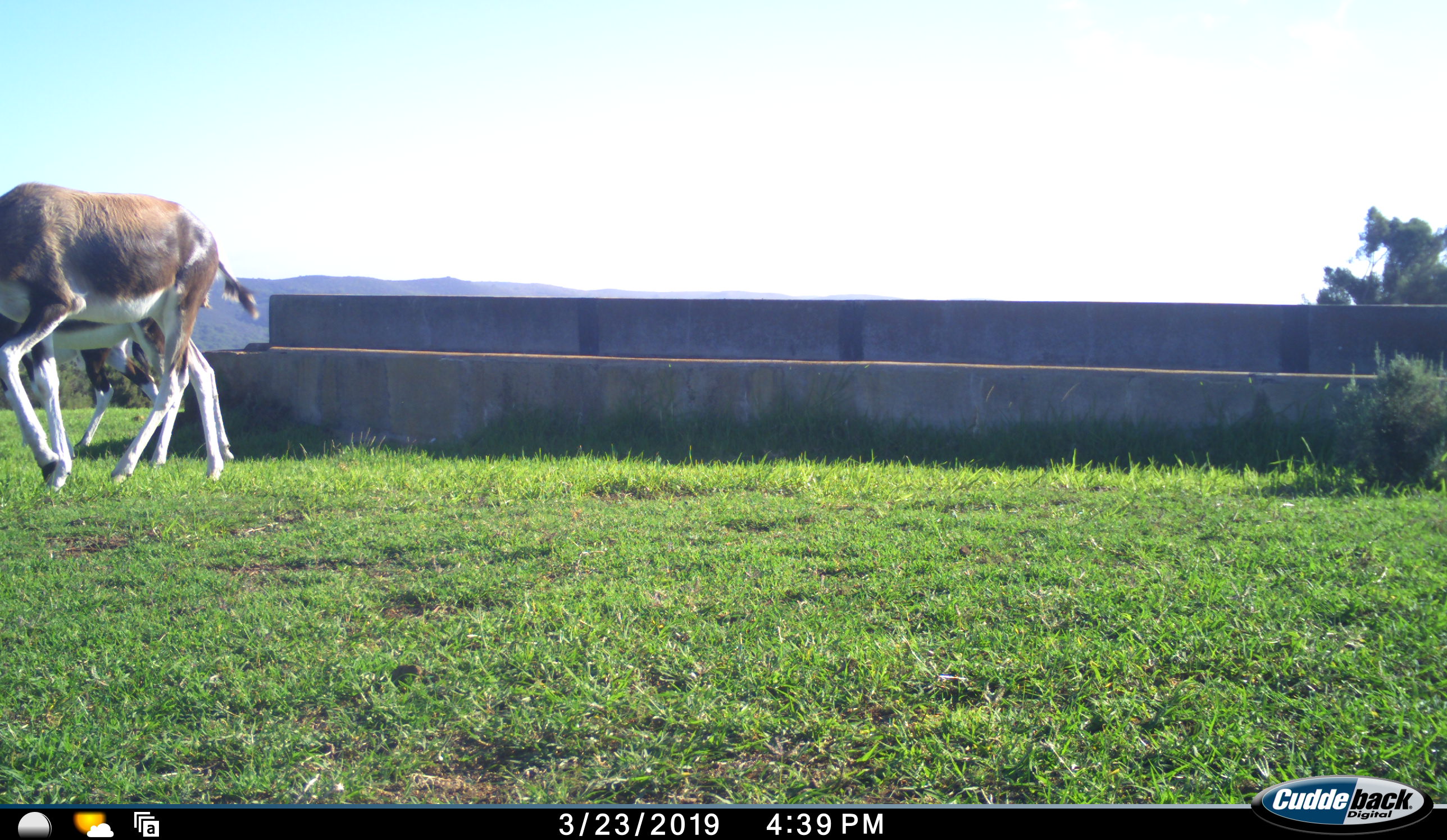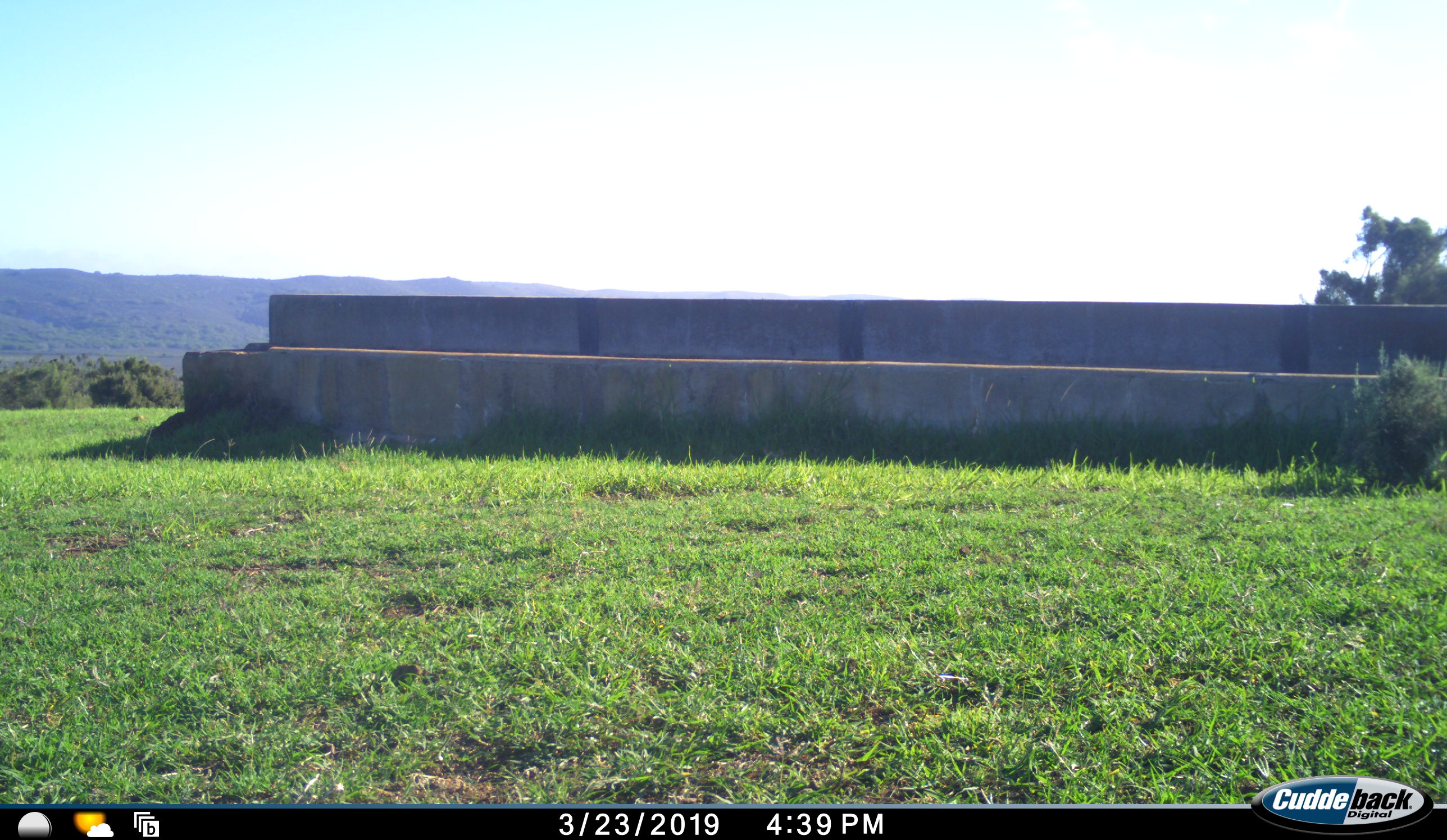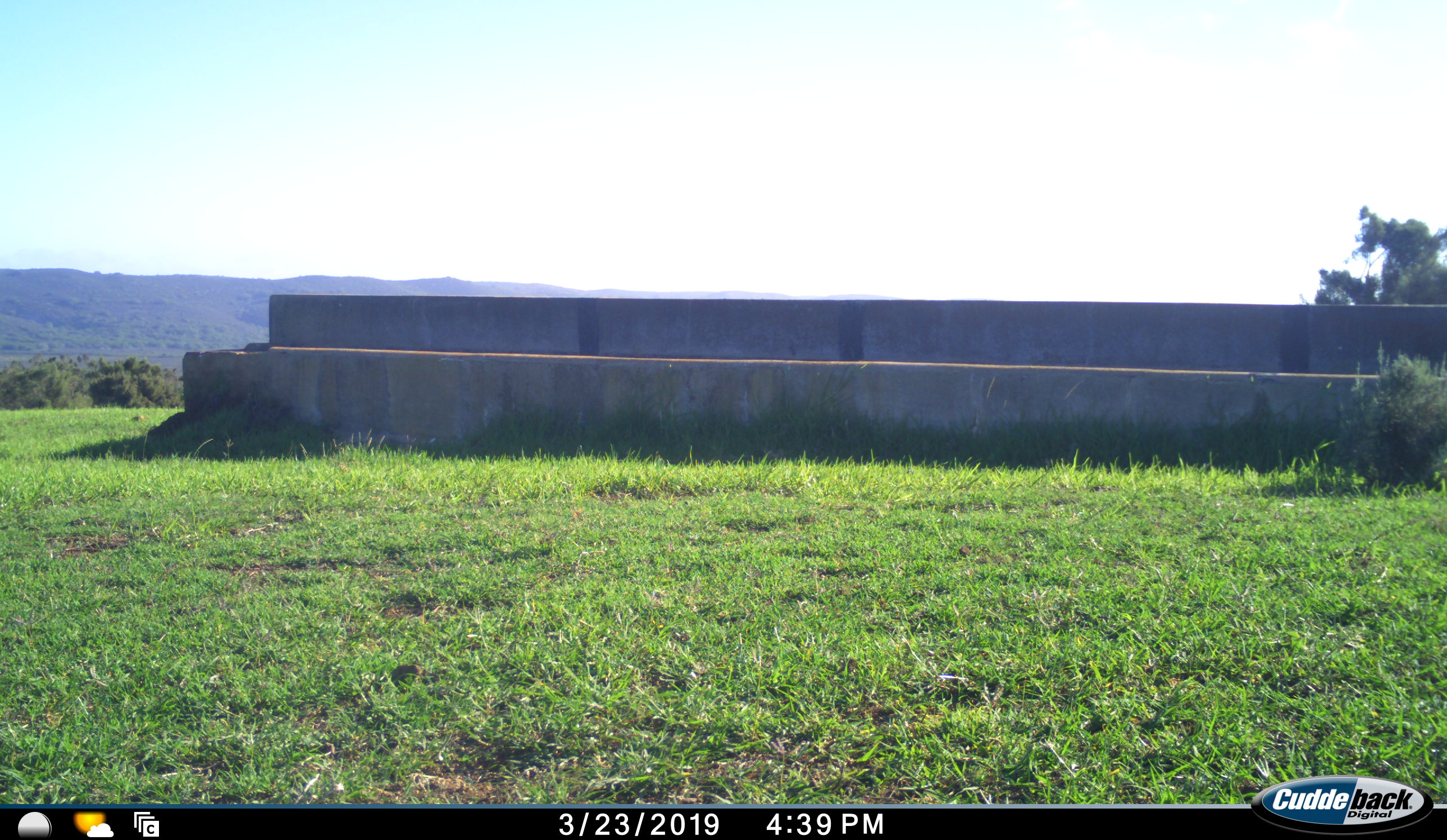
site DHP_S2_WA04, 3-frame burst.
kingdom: Animalia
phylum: Chordata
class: Mammalia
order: Artiodactyla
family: Bovidae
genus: Damaliscus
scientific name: Damaliscus pygargus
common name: bontebok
Bontebok (Damaliscus pygargus), count 2. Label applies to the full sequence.